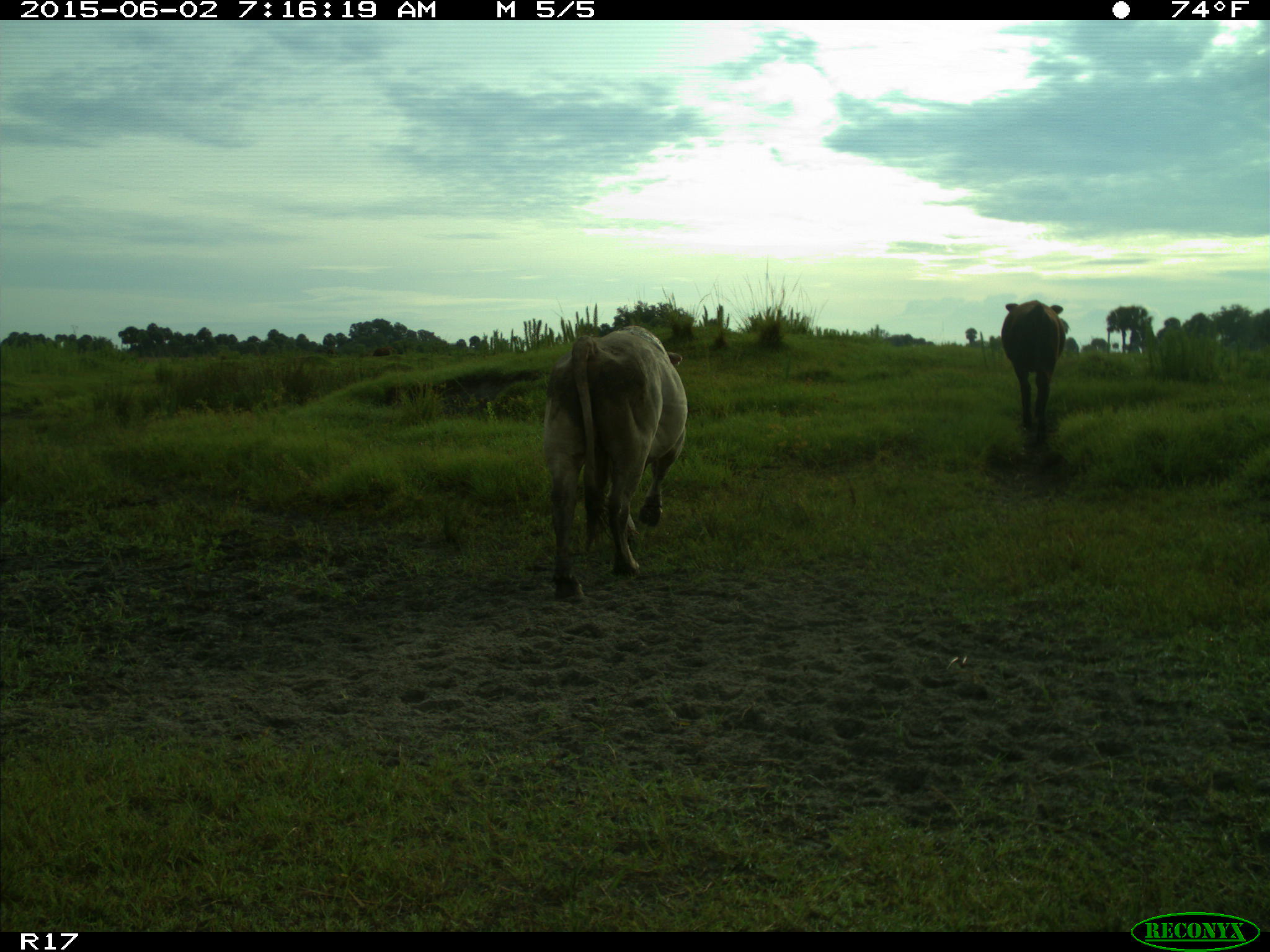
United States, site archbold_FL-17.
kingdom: Animalia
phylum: Chordata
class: Mammalia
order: Artiodactyla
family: Bovidae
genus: Bos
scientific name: Bos taurus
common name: domestic cow